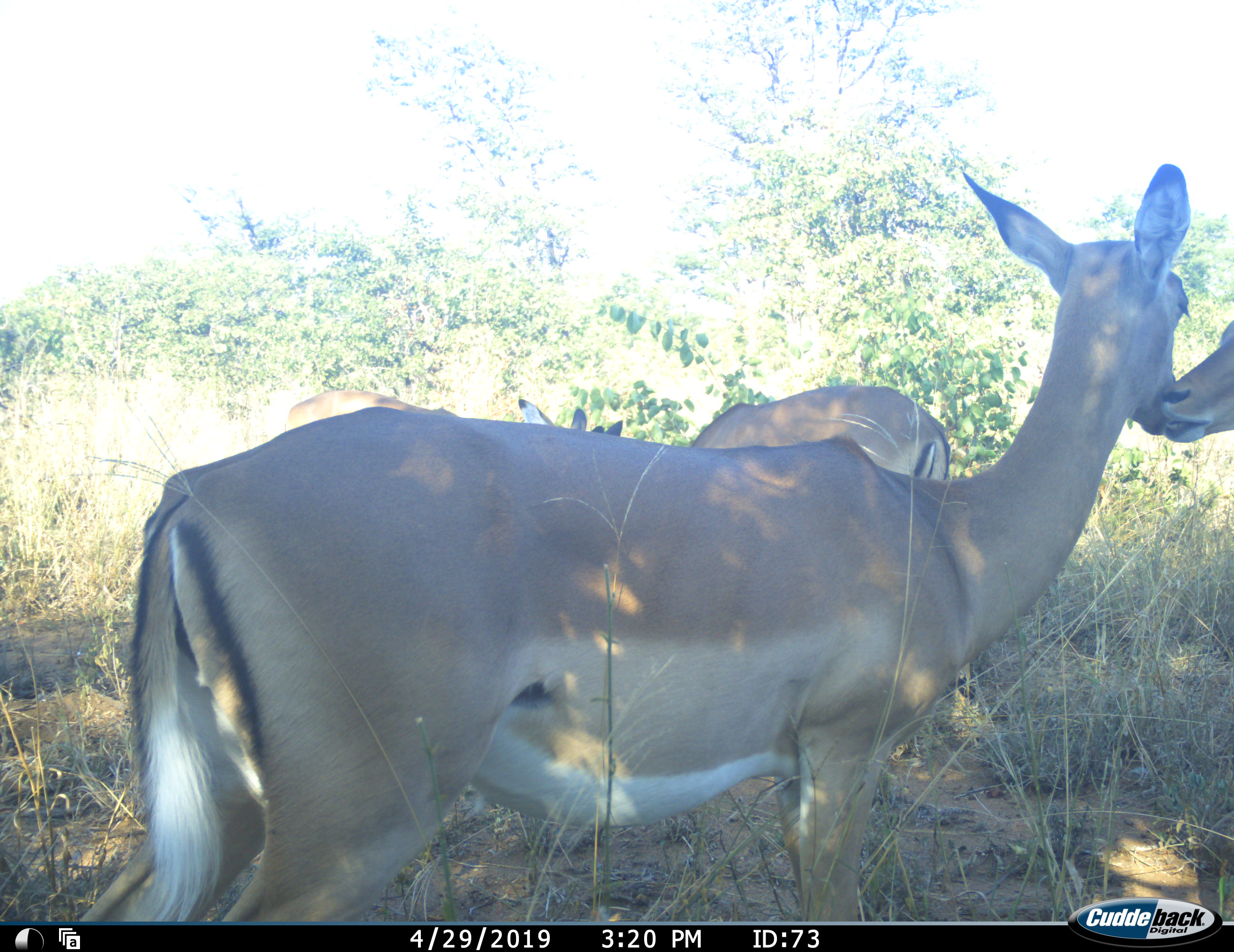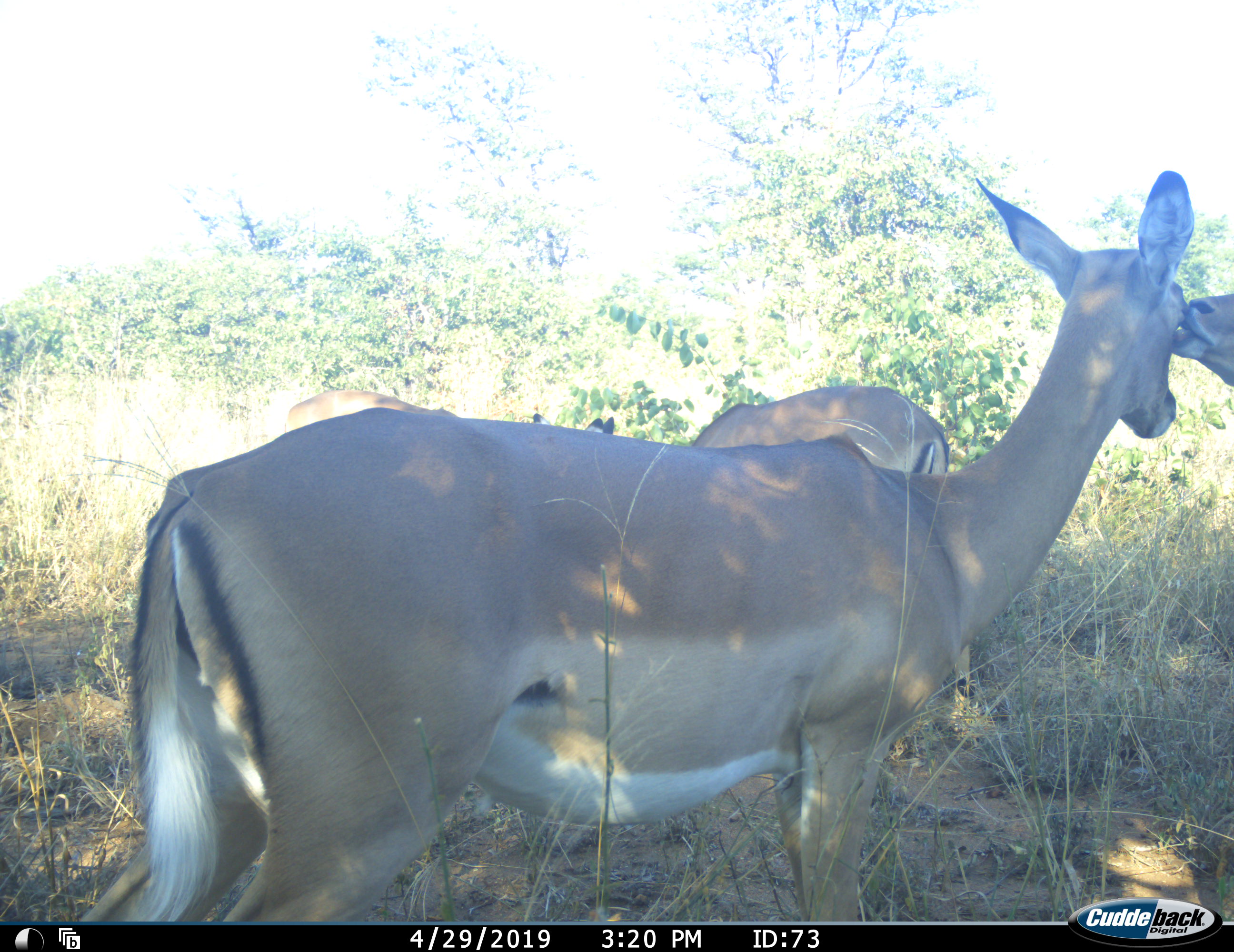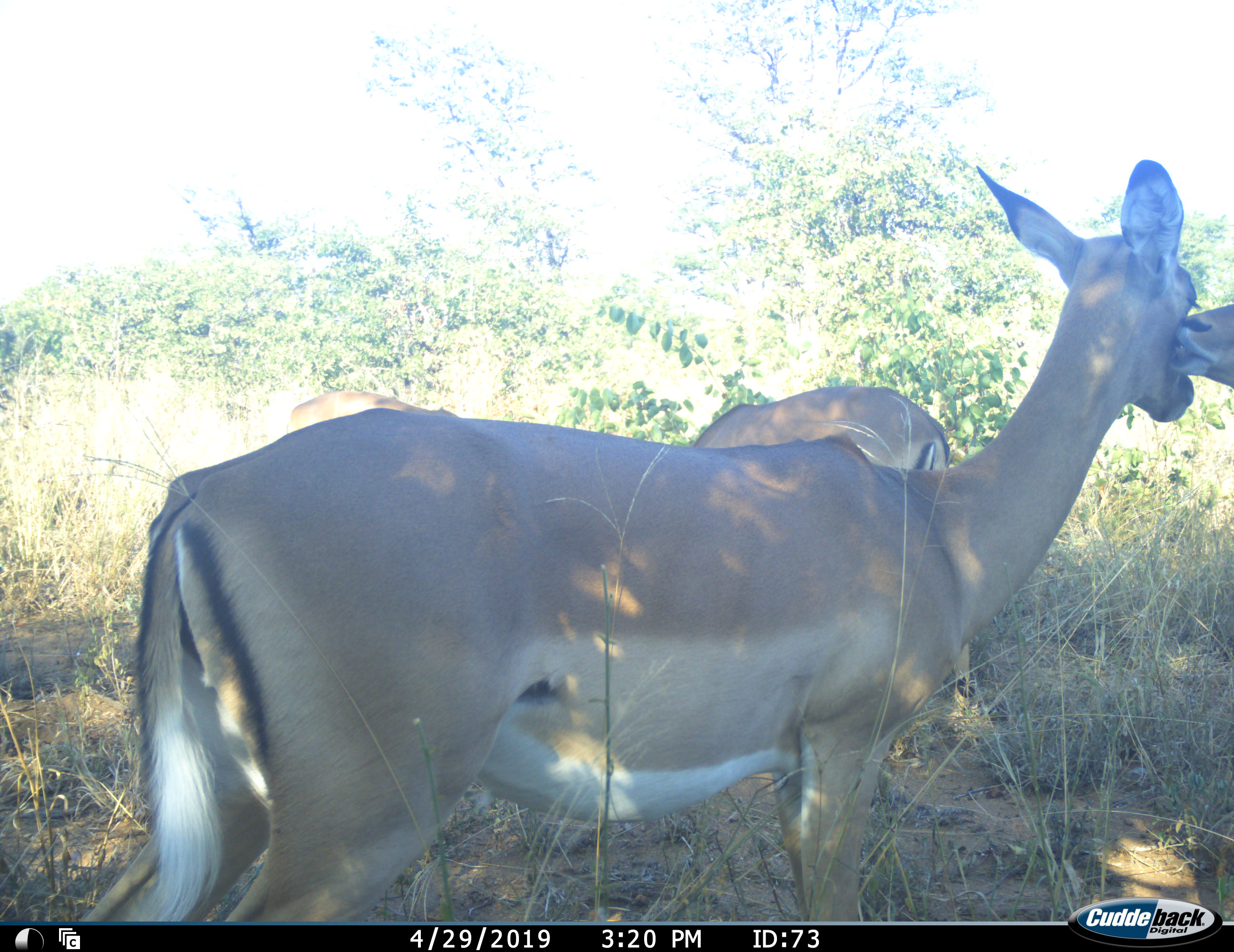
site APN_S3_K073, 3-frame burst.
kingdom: Animalia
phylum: Chordata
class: Mammalia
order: Artiodactyla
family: Bovidae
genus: Aepyceros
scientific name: Aepyceros melampus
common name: impala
Impala (Aepyceros melampus), count 4. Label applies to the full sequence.